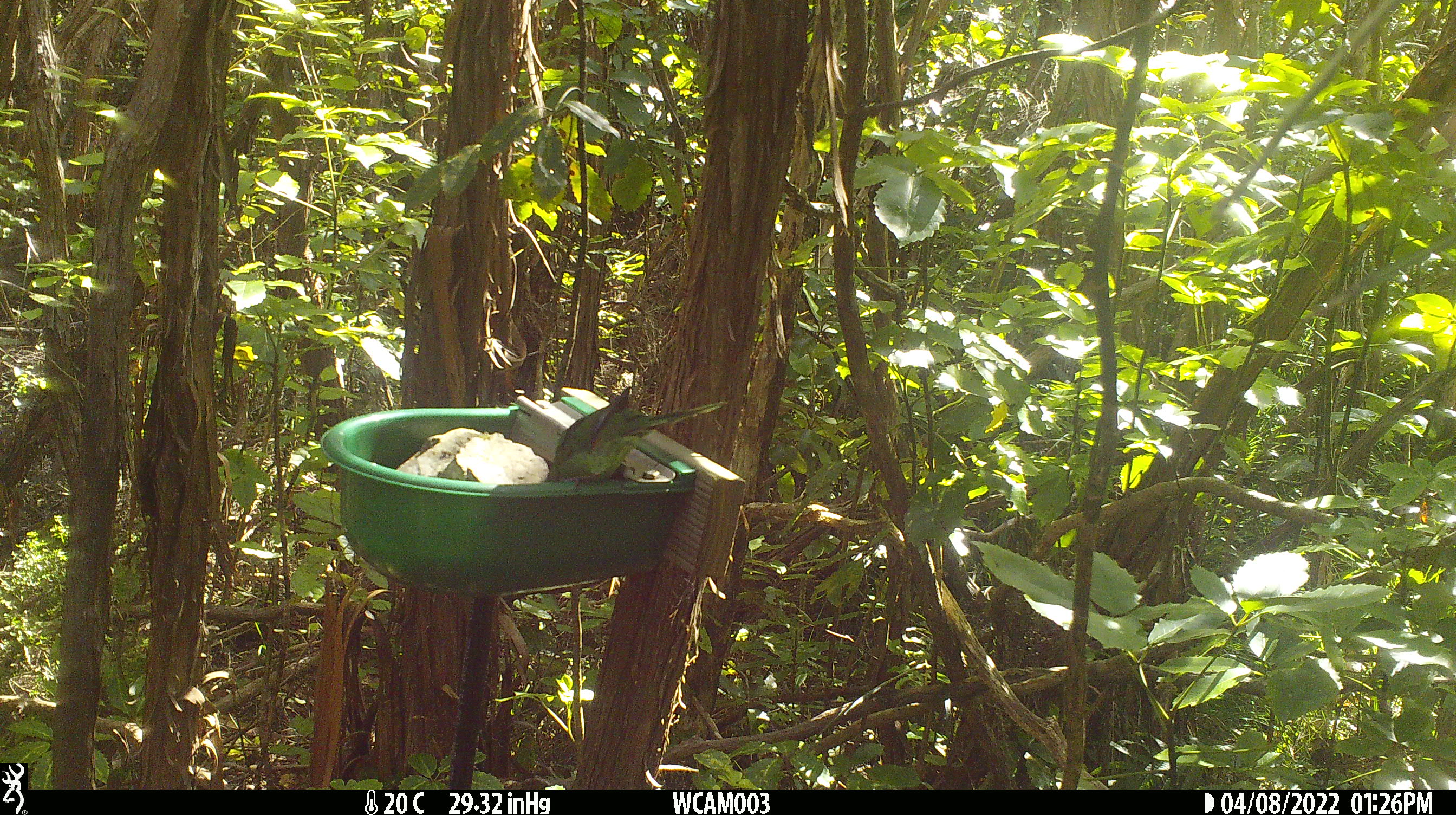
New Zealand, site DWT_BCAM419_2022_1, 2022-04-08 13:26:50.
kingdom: Animalia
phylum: Chordata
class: Aves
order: Psittaciformes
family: Psittaculidae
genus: Cyanoramphus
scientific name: Cyanoramphus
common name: parakeet